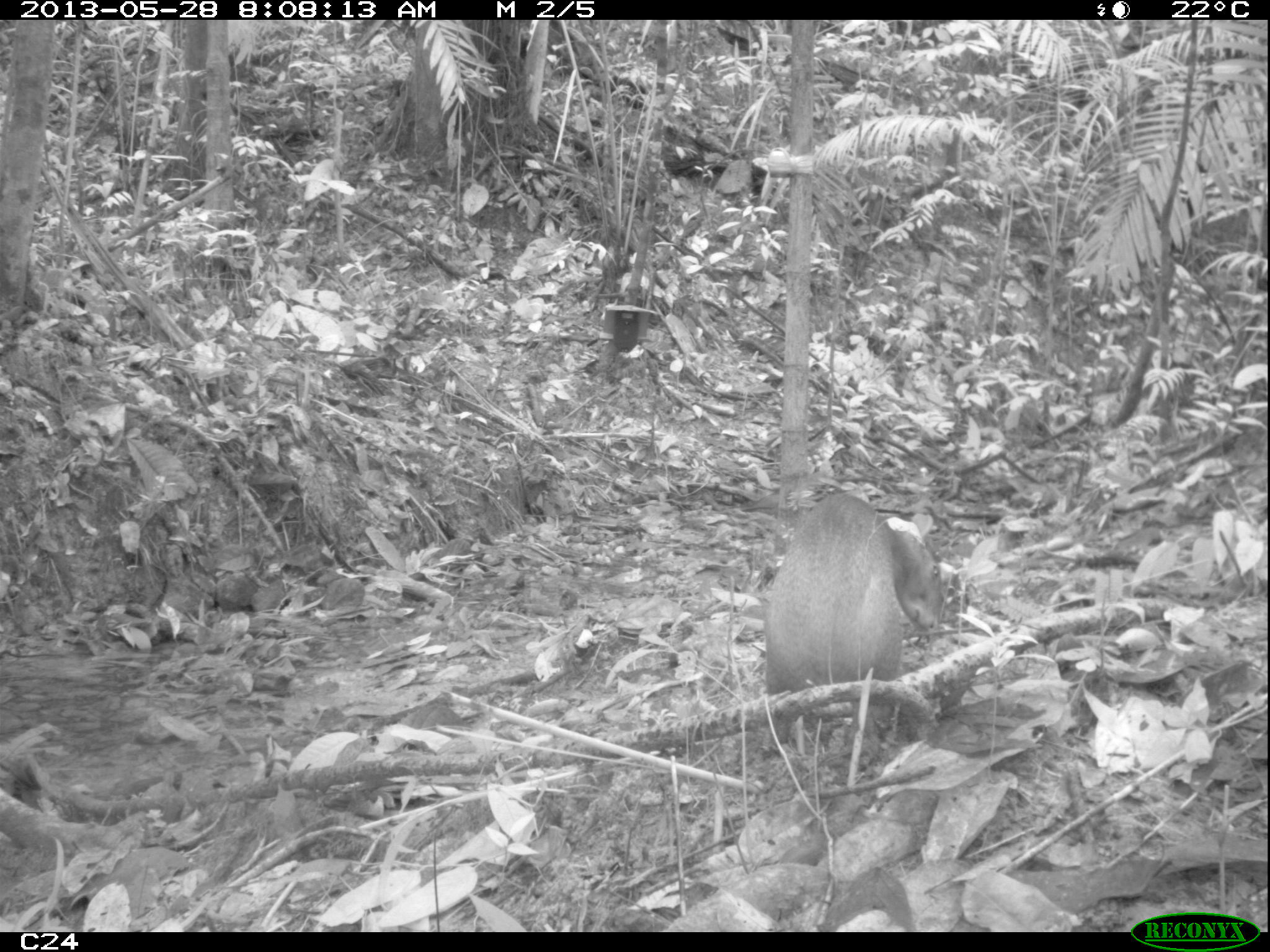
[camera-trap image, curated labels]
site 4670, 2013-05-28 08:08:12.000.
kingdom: Animalia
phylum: Chordata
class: Mammalia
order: Rodentia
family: Dasyproctidae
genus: Dasyprocta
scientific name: Dasyprocta leporina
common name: red-rumped agouti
Dasyprocta leporina (red-rumped agouti), count 1, age adult, sex female.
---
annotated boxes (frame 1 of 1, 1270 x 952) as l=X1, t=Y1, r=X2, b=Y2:
dasyprocta leporina: l=763, t=493, r=943, b=762